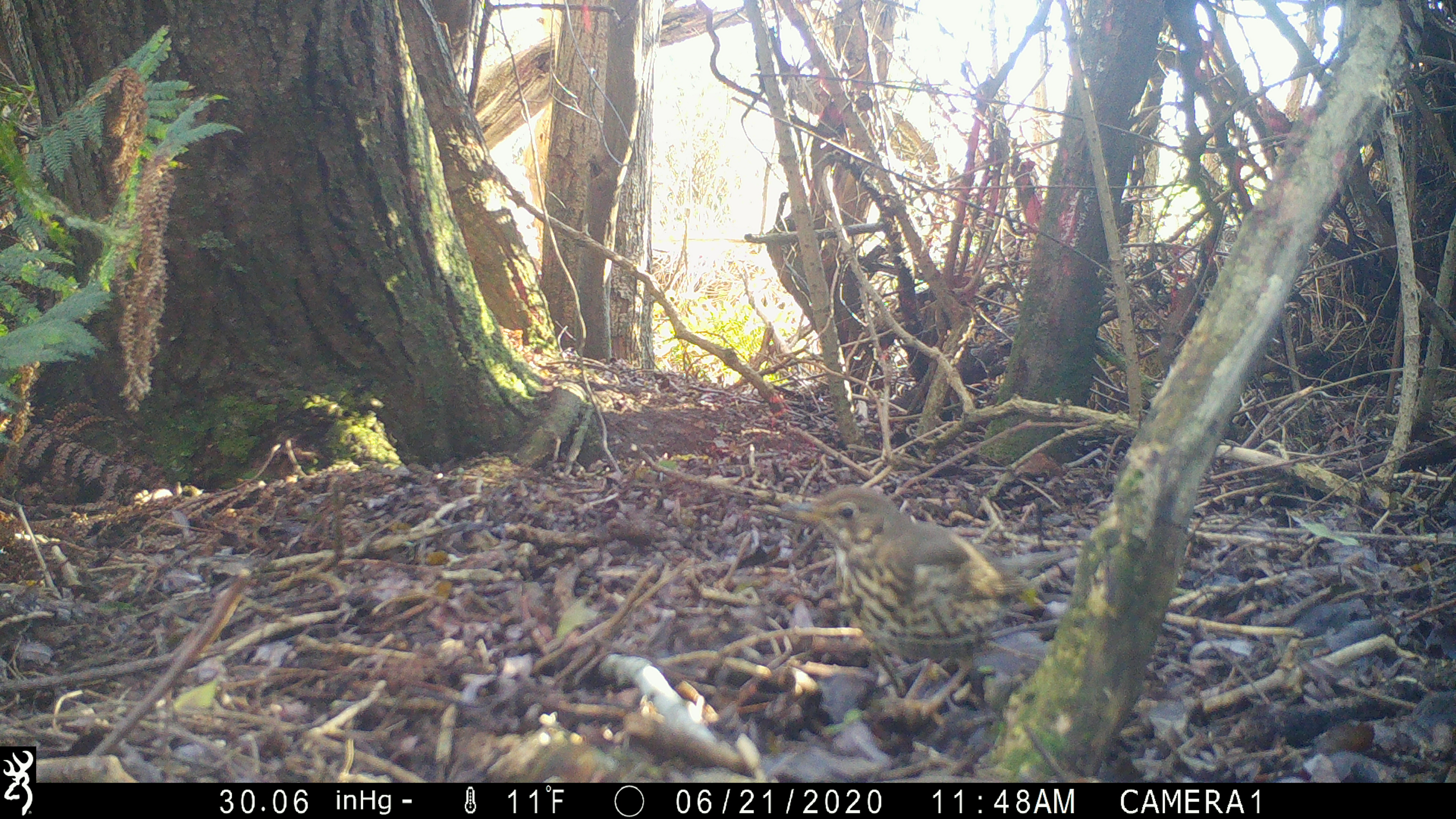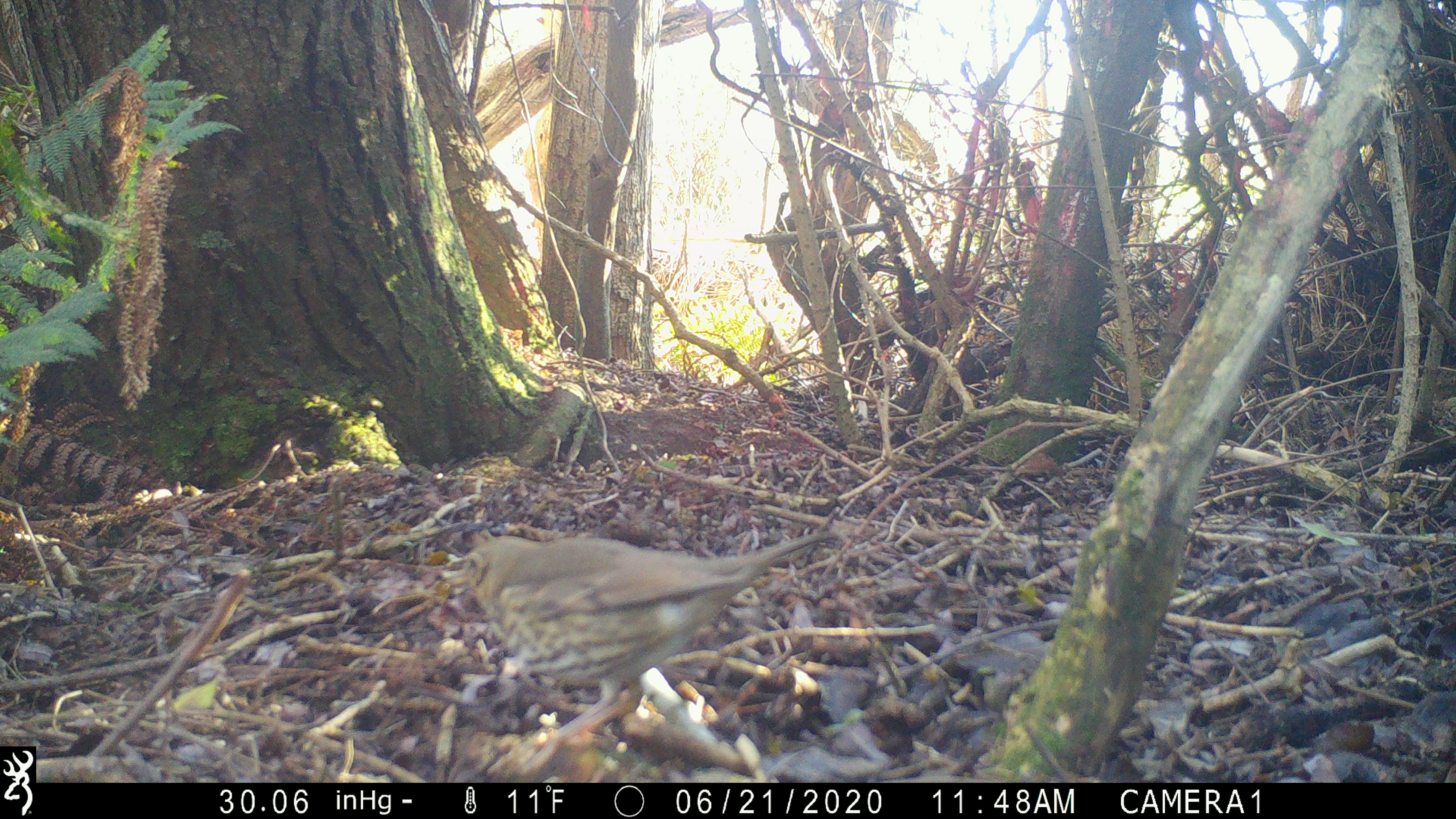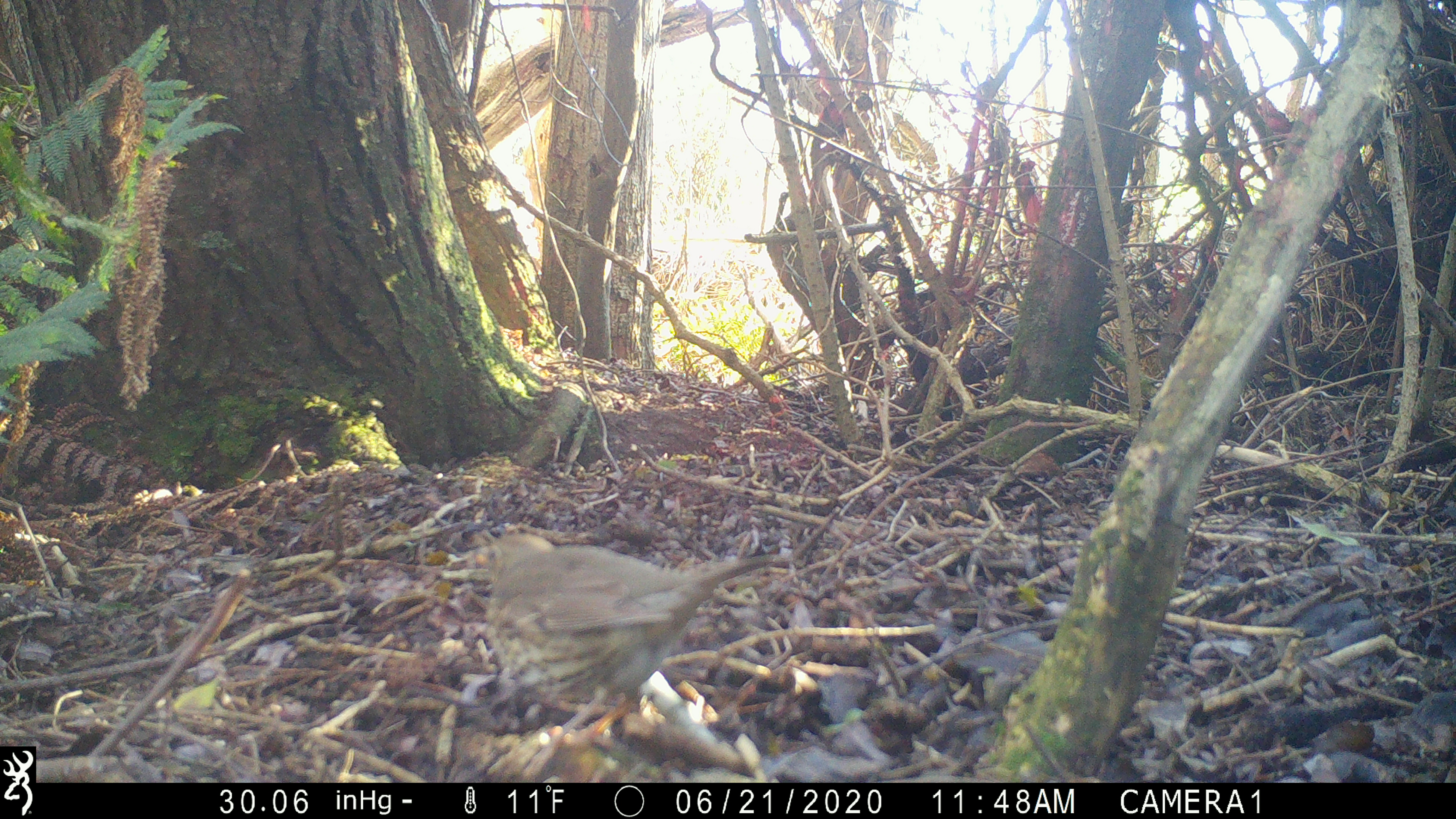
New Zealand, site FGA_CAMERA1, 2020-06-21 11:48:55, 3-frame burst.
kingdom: Animalia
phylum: Chordata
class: Aves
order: Passeriformes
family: Turdidae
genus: Turdus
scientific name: Turdus philomelos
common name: song thrush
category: thrush